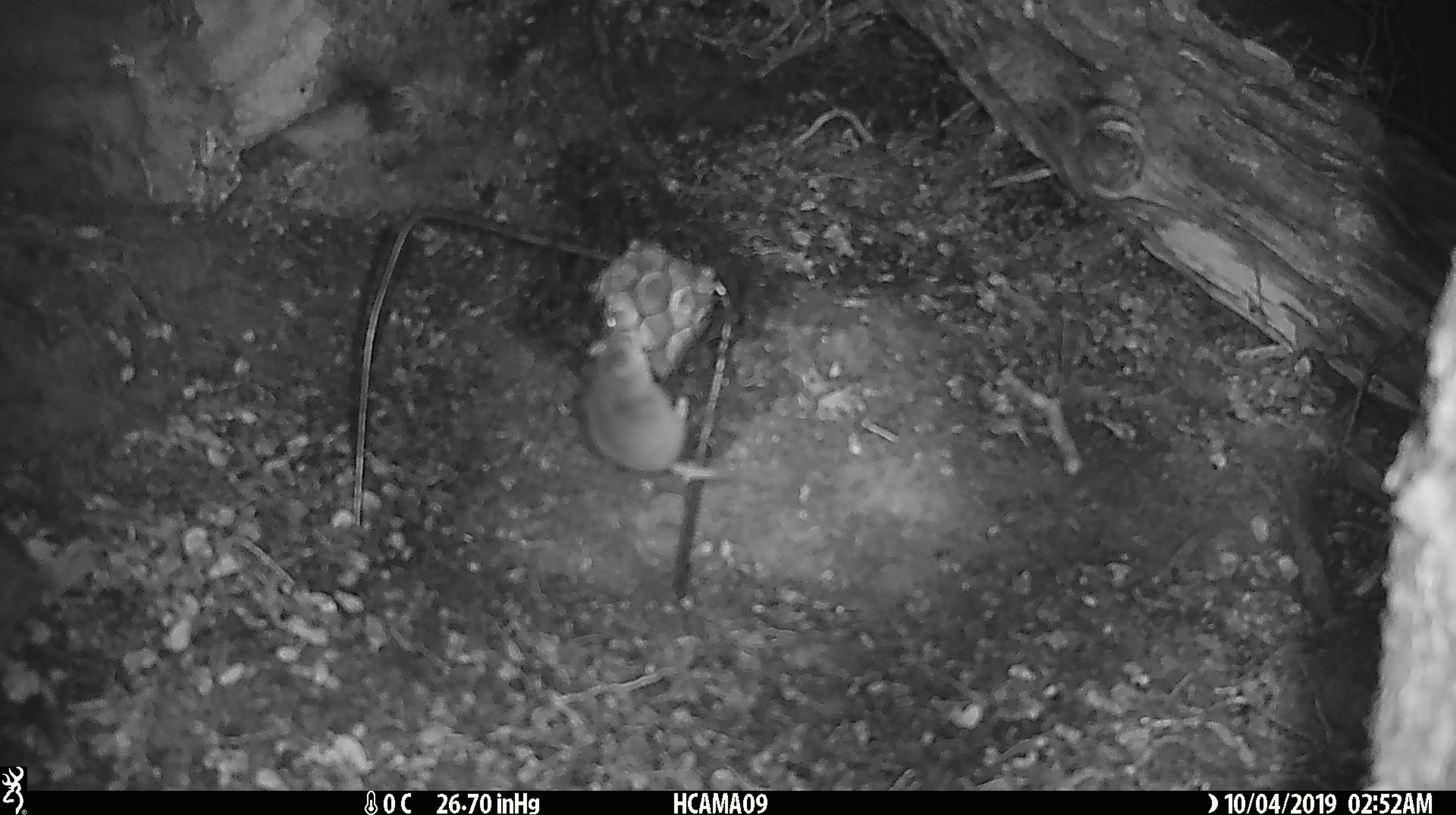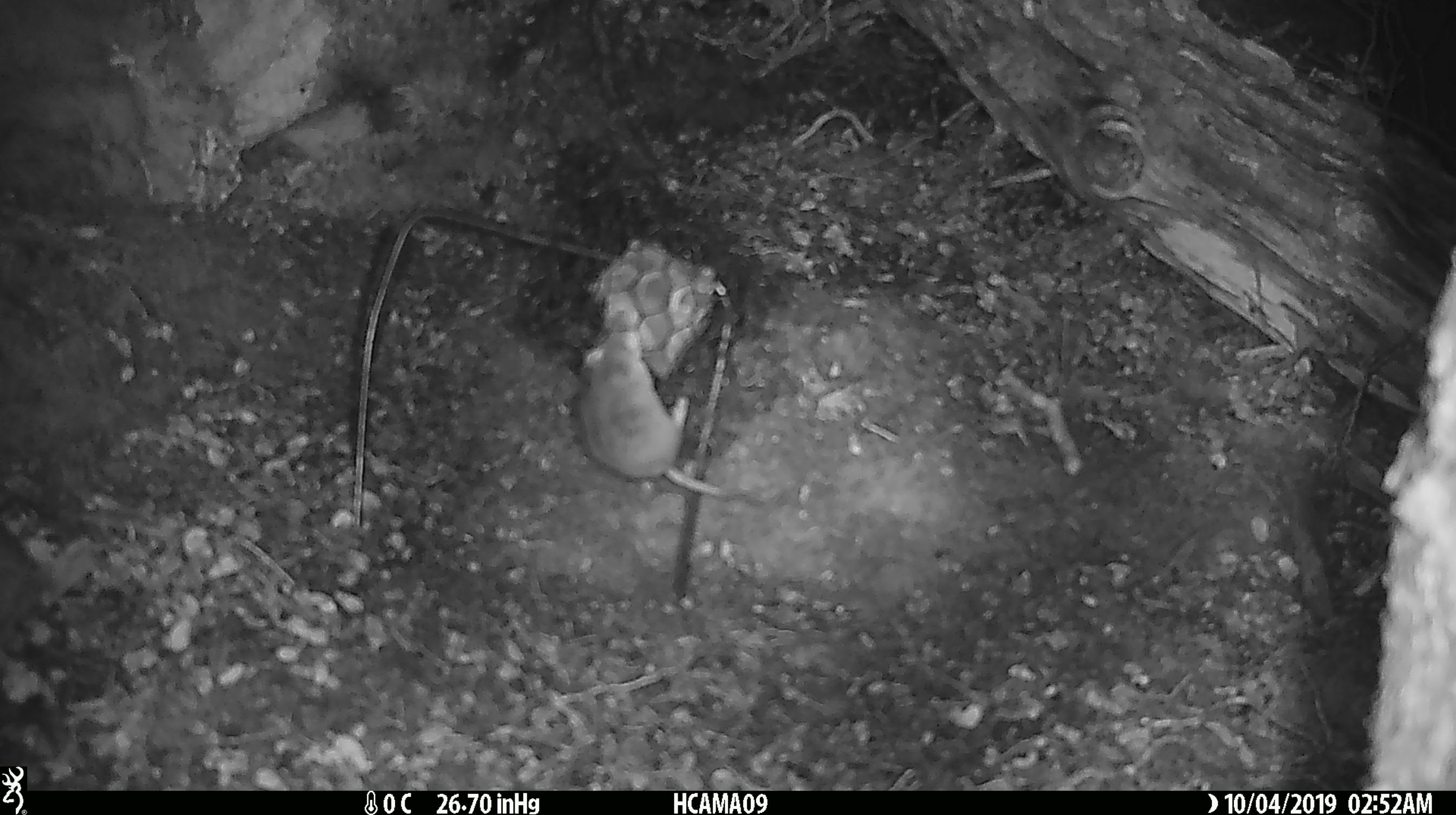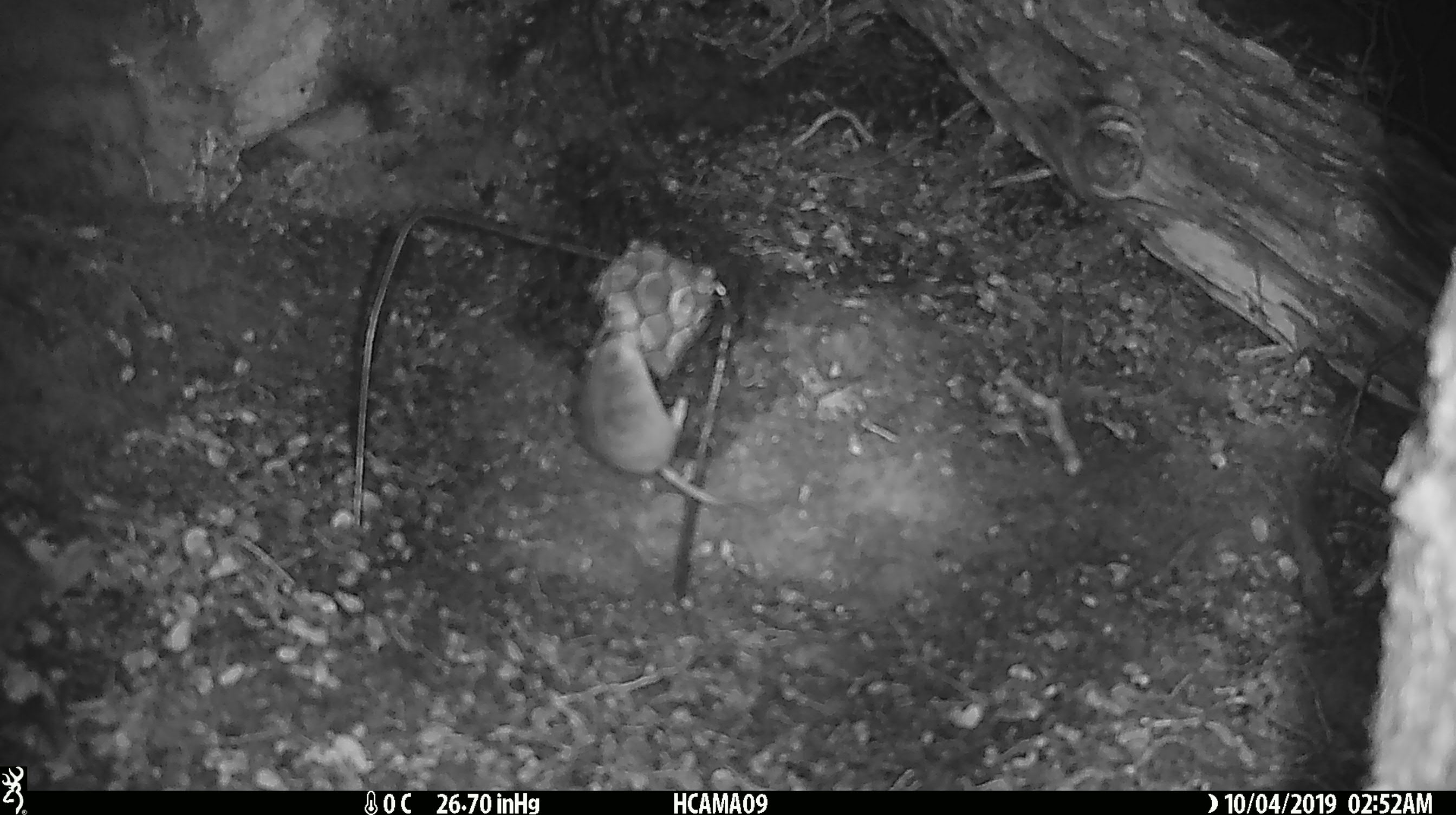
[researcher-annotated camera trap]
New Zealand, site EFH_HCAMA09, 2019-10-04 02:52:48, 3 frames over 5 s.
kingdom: Animalia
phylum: Chordata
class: Mammalia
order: Rodentia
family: Muridae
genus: Mus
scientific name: Mus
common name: mouse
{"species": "mouse (Mus)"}